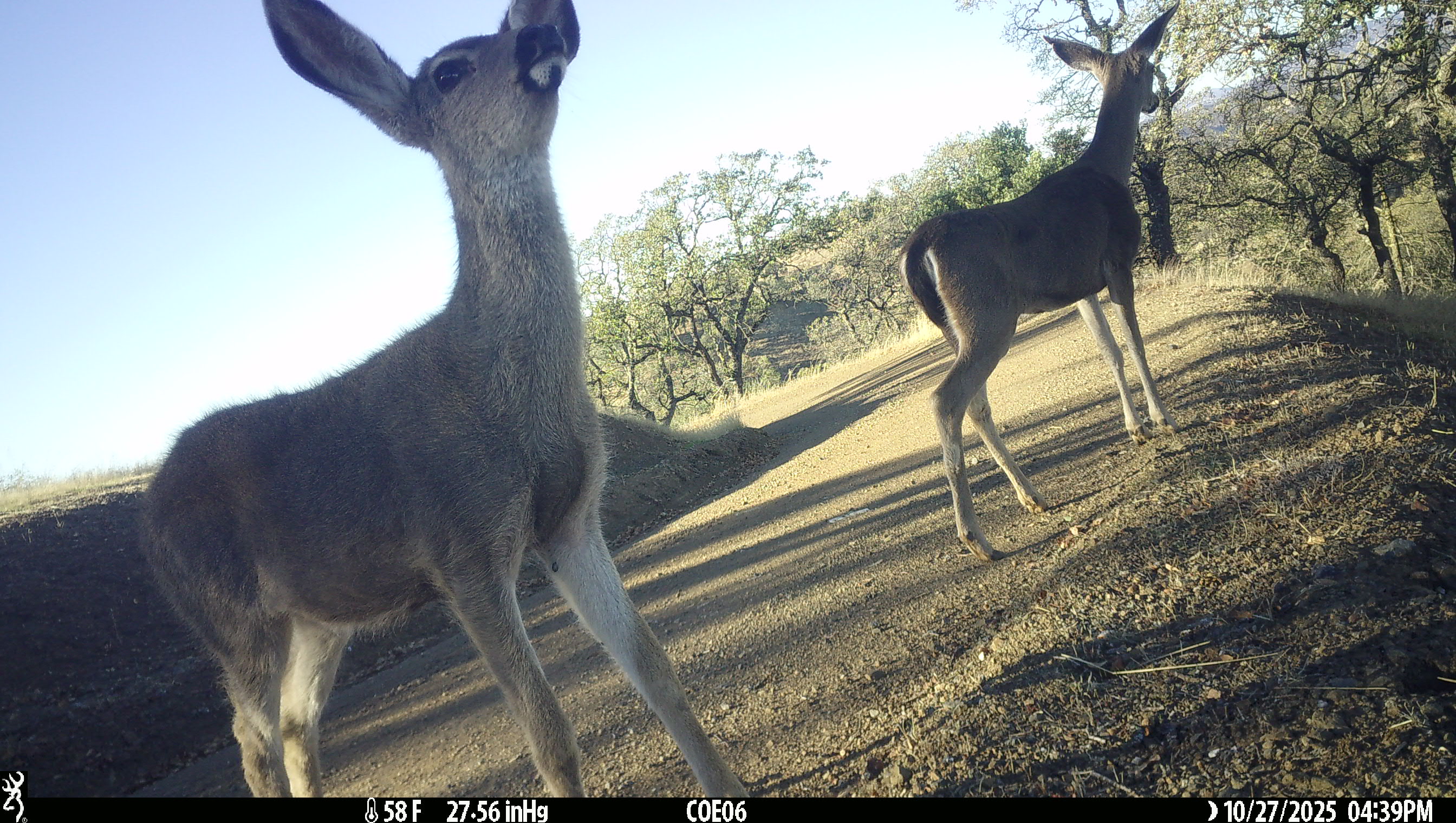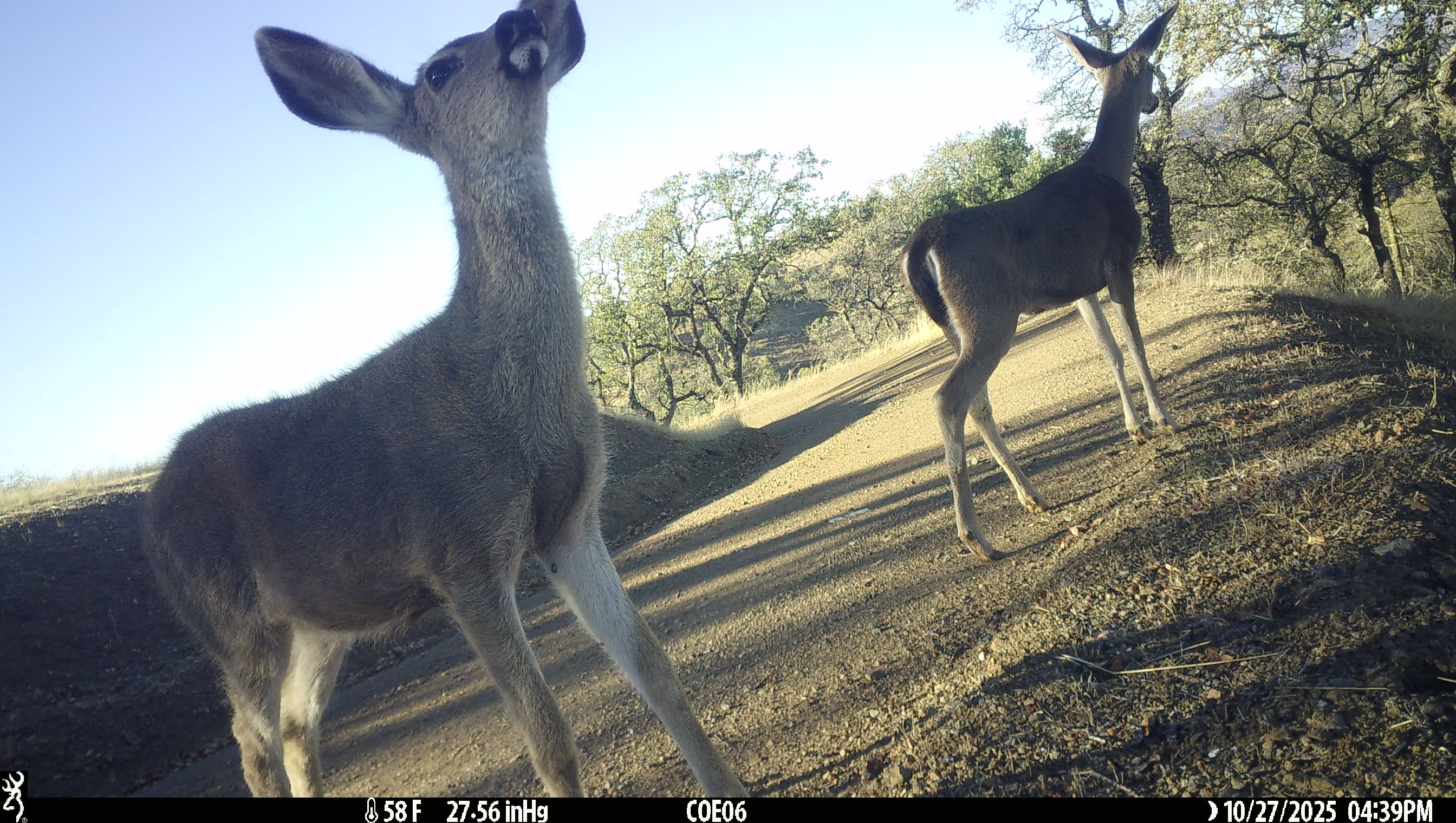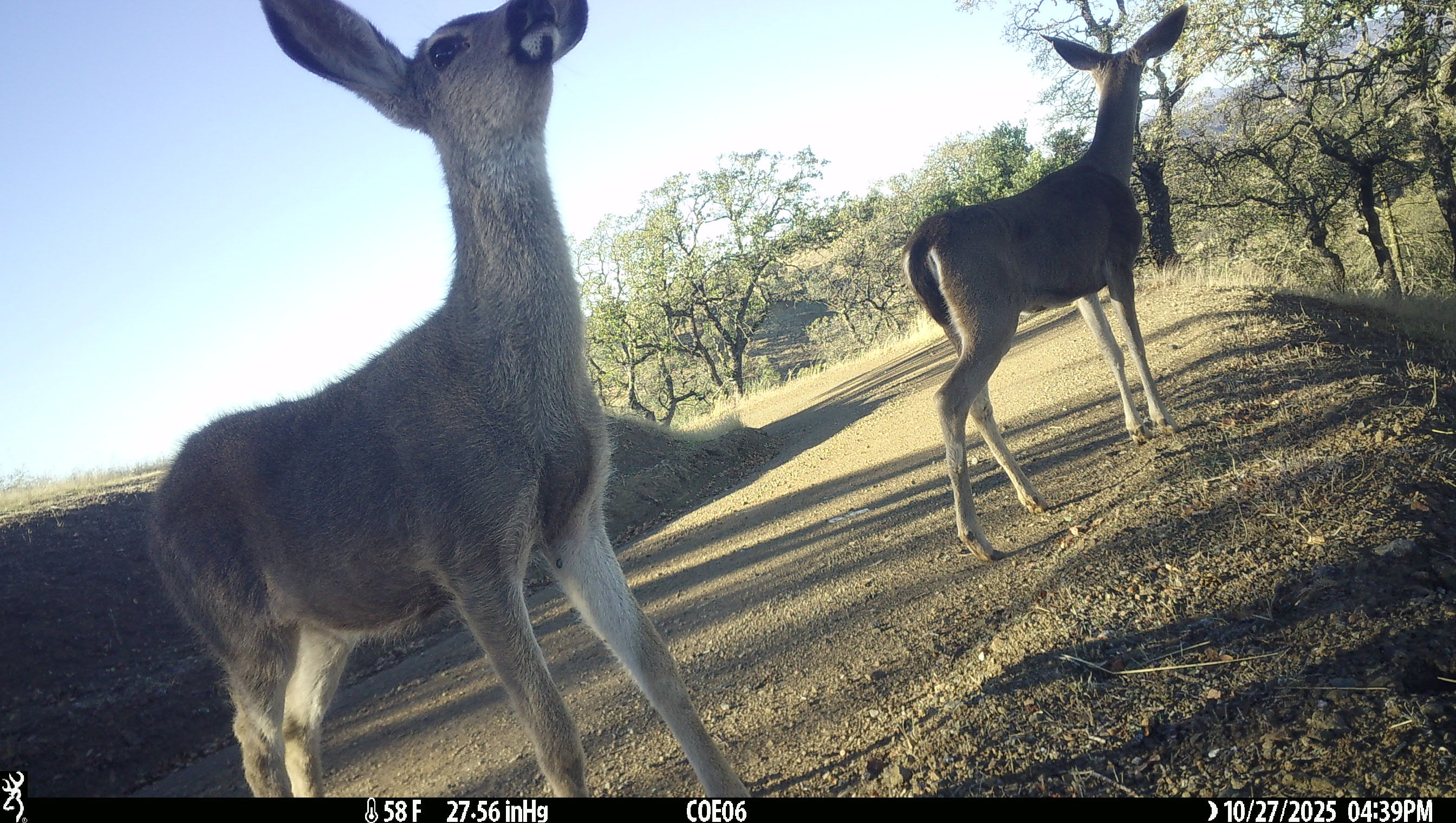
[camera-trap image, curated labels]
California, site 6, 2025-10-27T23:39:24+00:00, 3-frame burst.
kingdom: Animalia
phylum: Chordata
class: Mammalia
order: Artiodactyla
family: Cervidae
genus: Odocoileus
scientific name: Odocoileus hemionus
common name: mule deer